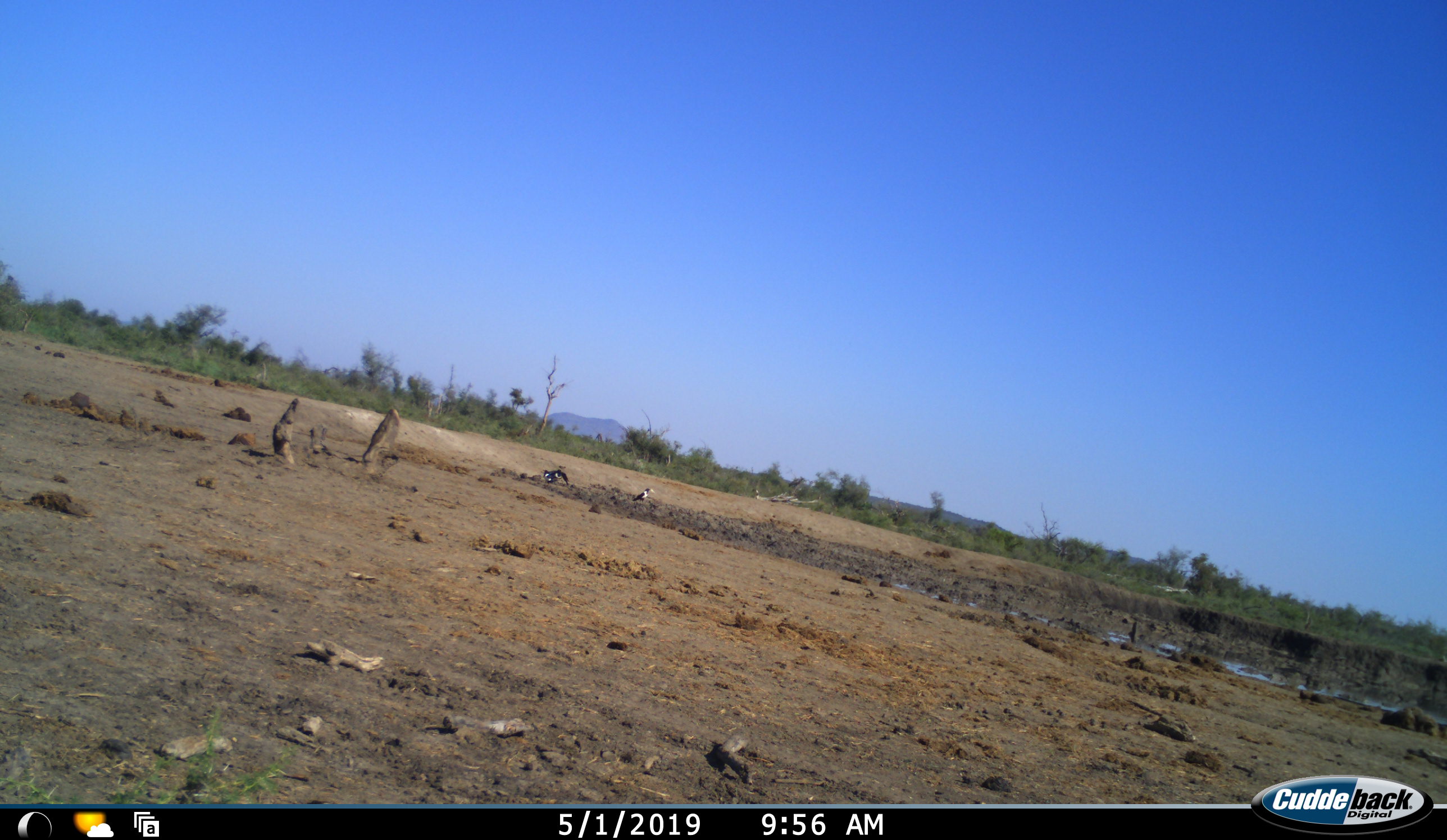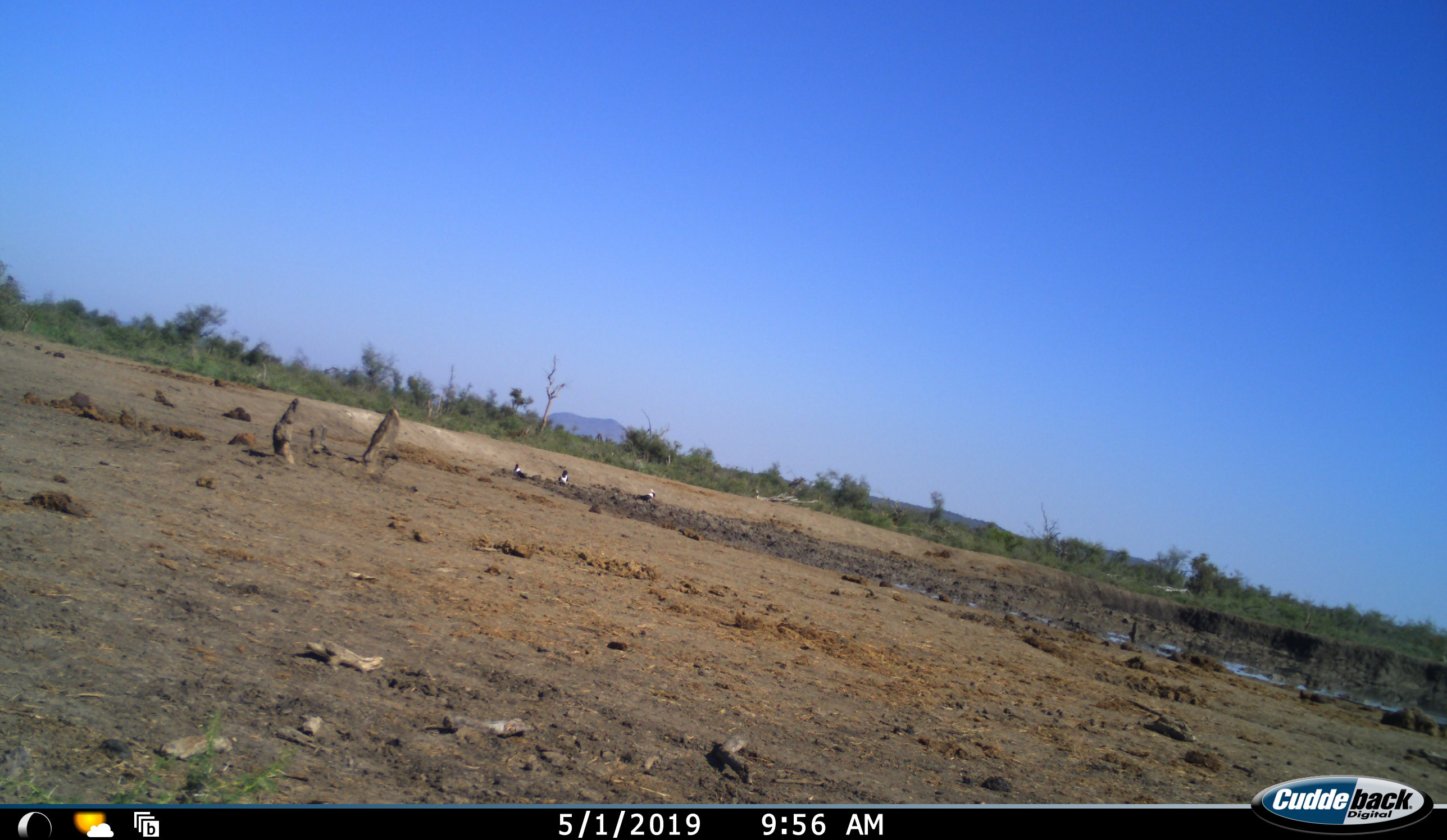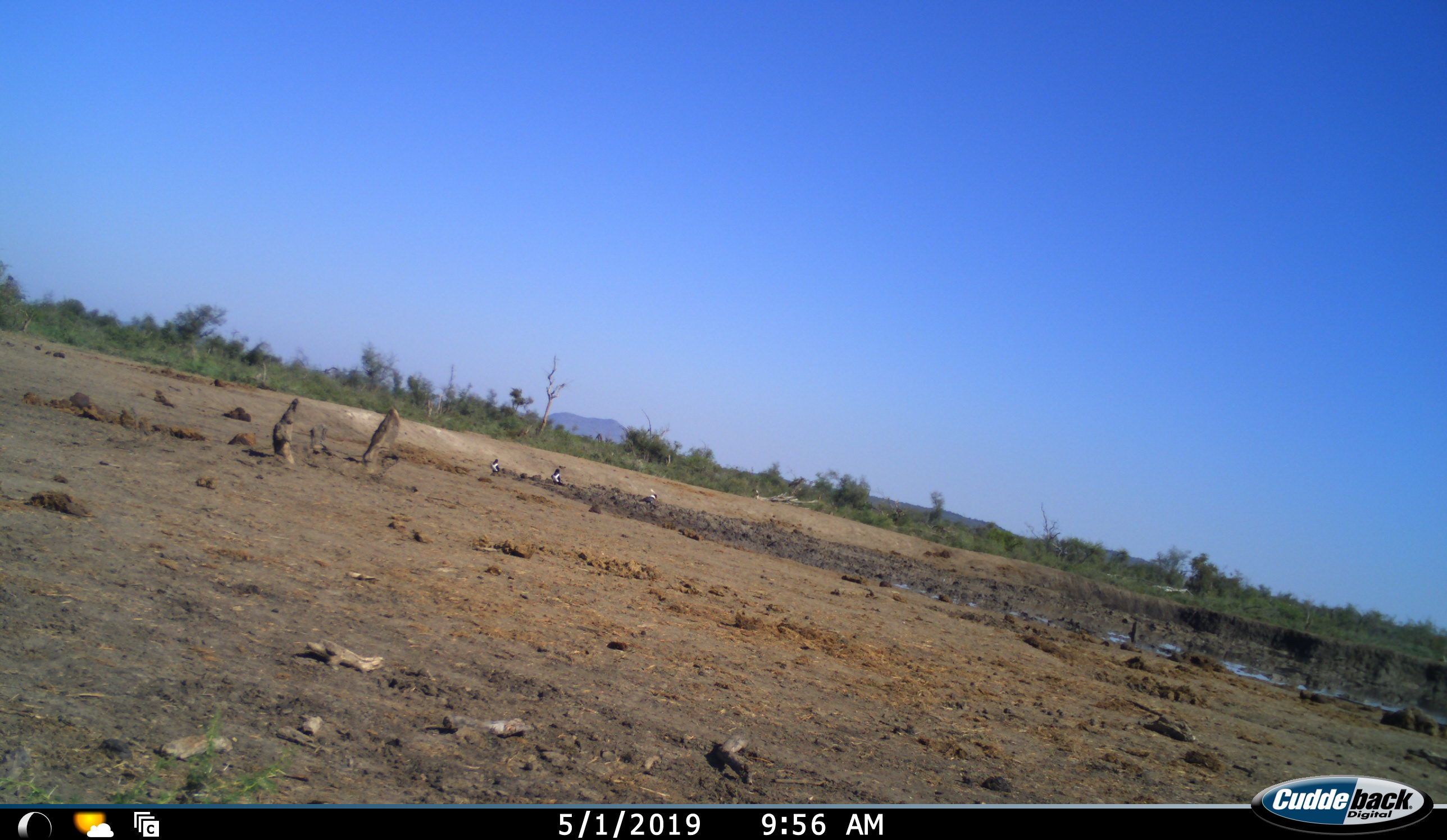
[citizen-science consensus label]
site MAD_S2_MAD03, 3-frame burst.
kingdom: Animalia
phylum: Chordata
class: Aves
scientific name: Aves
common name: bird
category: birdother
Birdother (bird) (Aves), count 3. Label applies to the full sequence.